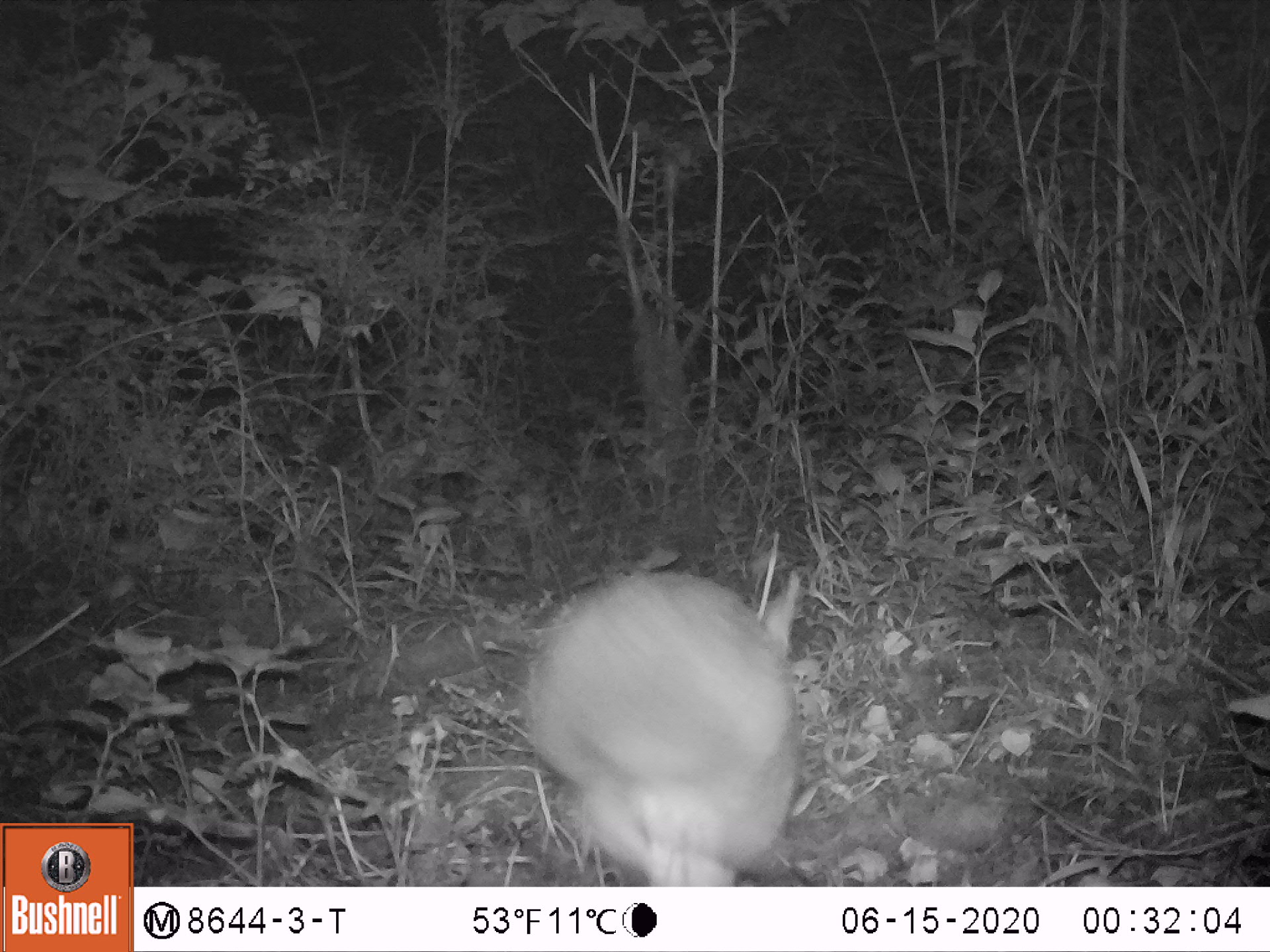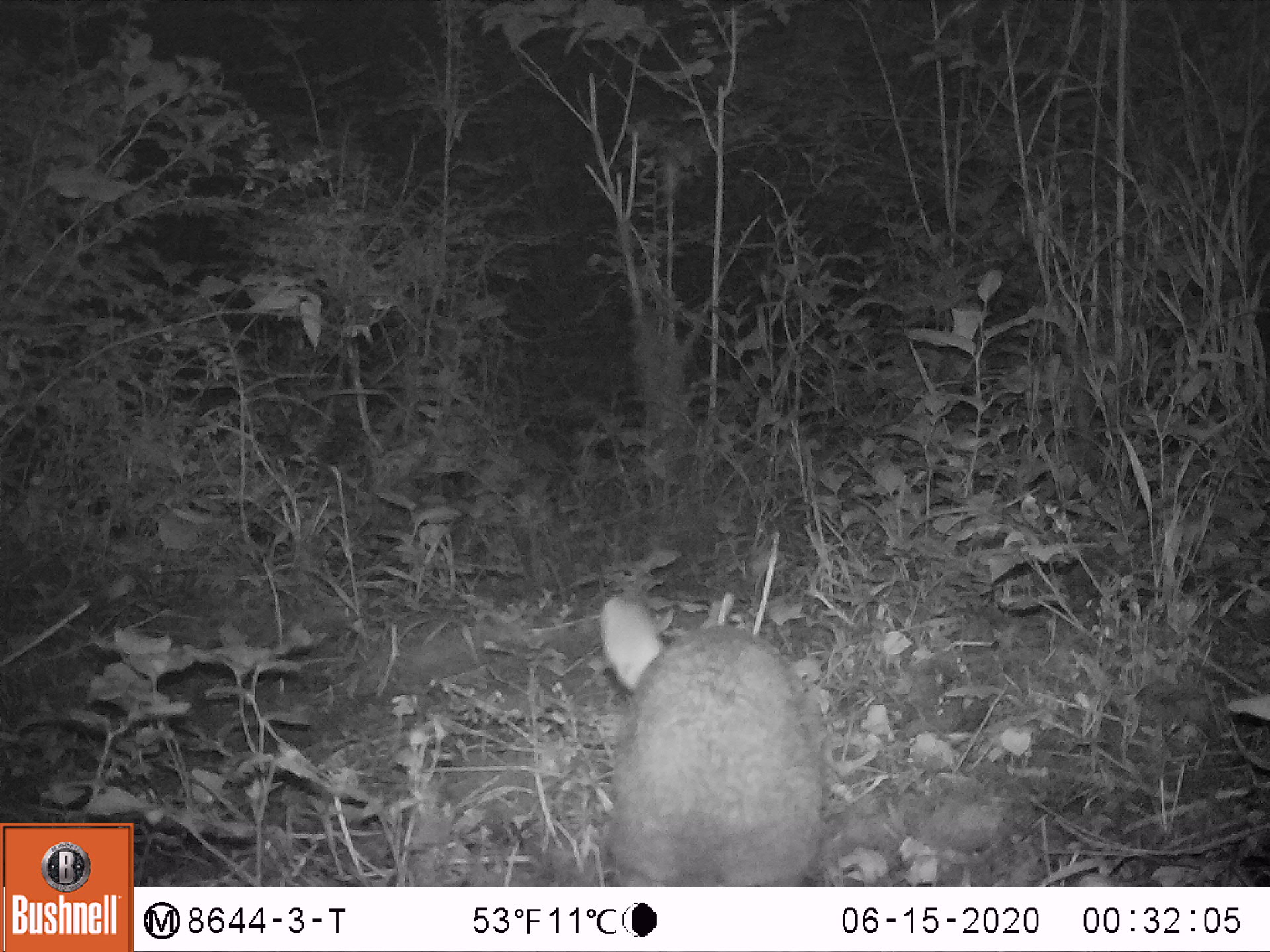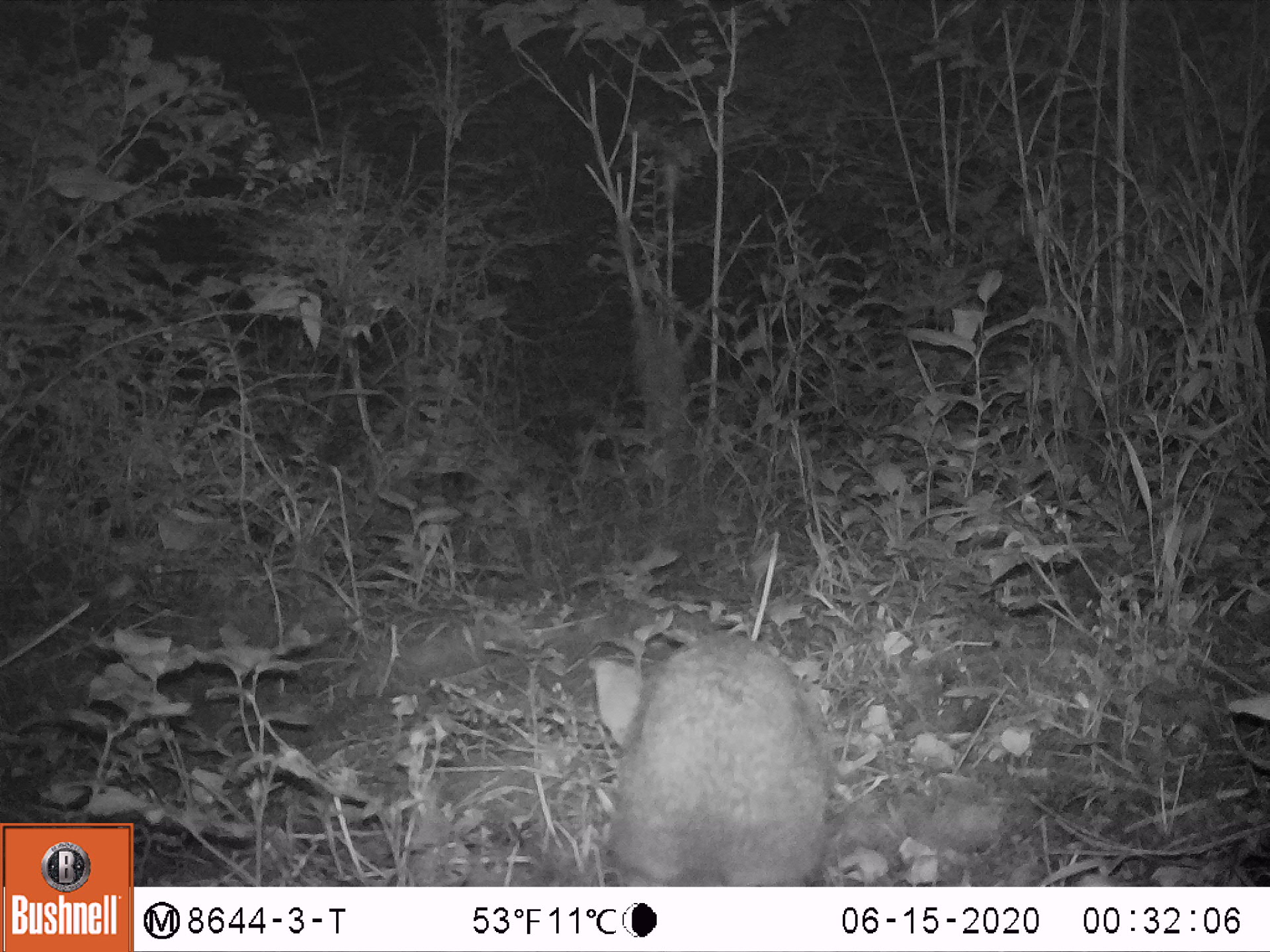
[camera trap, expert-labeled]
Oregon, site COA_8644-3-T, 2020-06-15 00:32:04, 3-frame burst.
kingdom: Animalia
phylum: Chordata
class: Mammalia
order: Lagomorpha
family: Leporidae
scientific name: Leporidae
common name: hares and rabbits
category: leporidae family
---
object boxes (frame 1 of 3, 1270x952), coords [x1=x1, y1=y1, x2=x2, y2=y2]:
leporidae family: [x1=519, y1=562, x2=804, y2=878]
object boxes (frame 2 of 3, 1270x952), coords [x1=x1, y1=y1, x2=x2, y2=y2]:
leporidae family: [x1=594, y1=588, x2=826, y2=883]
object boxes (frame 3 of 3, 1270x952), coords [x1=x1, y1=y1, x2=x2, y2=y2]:
leporidae family: [x1=588, y1=629, x2=834, y2=879]